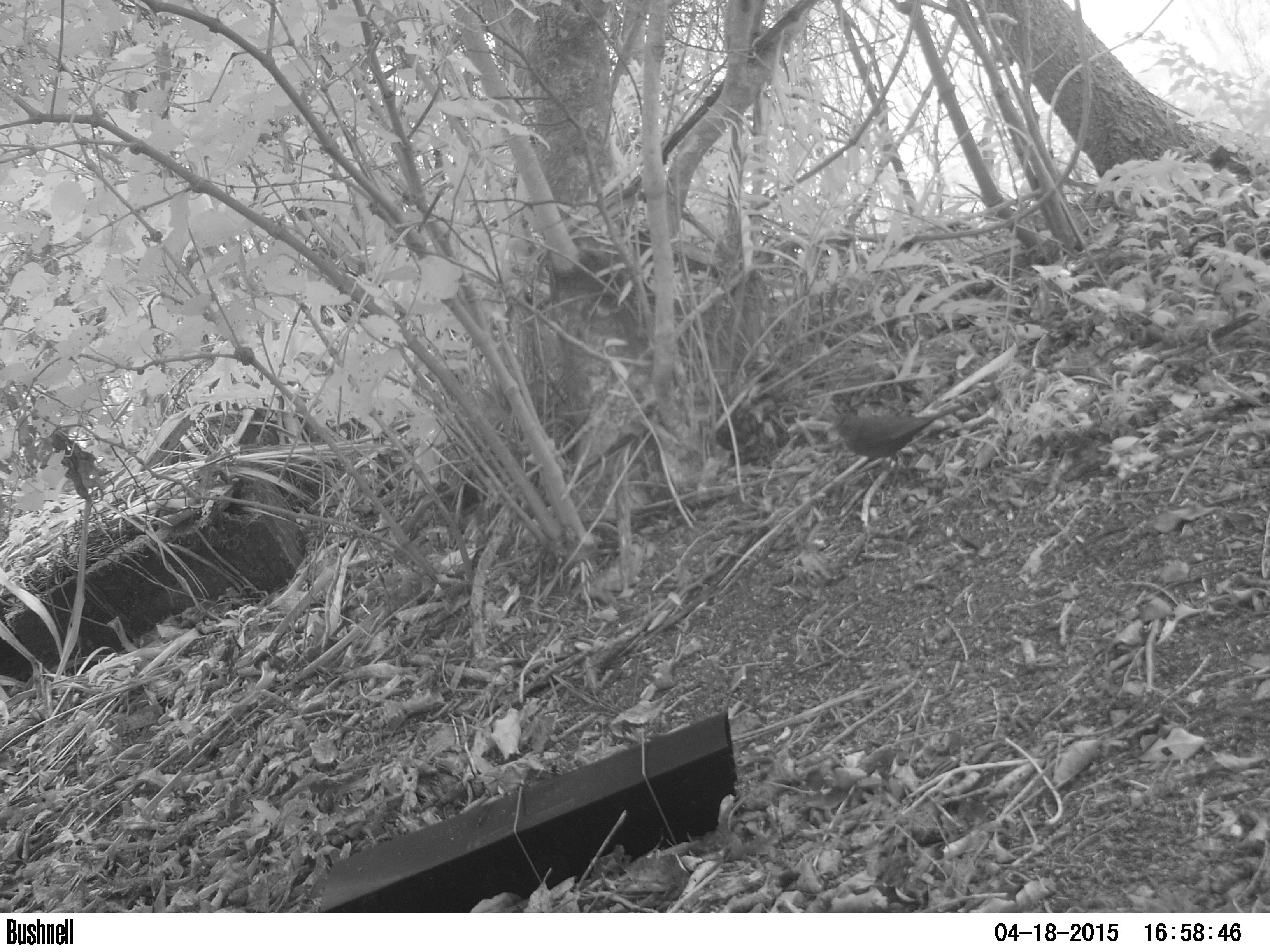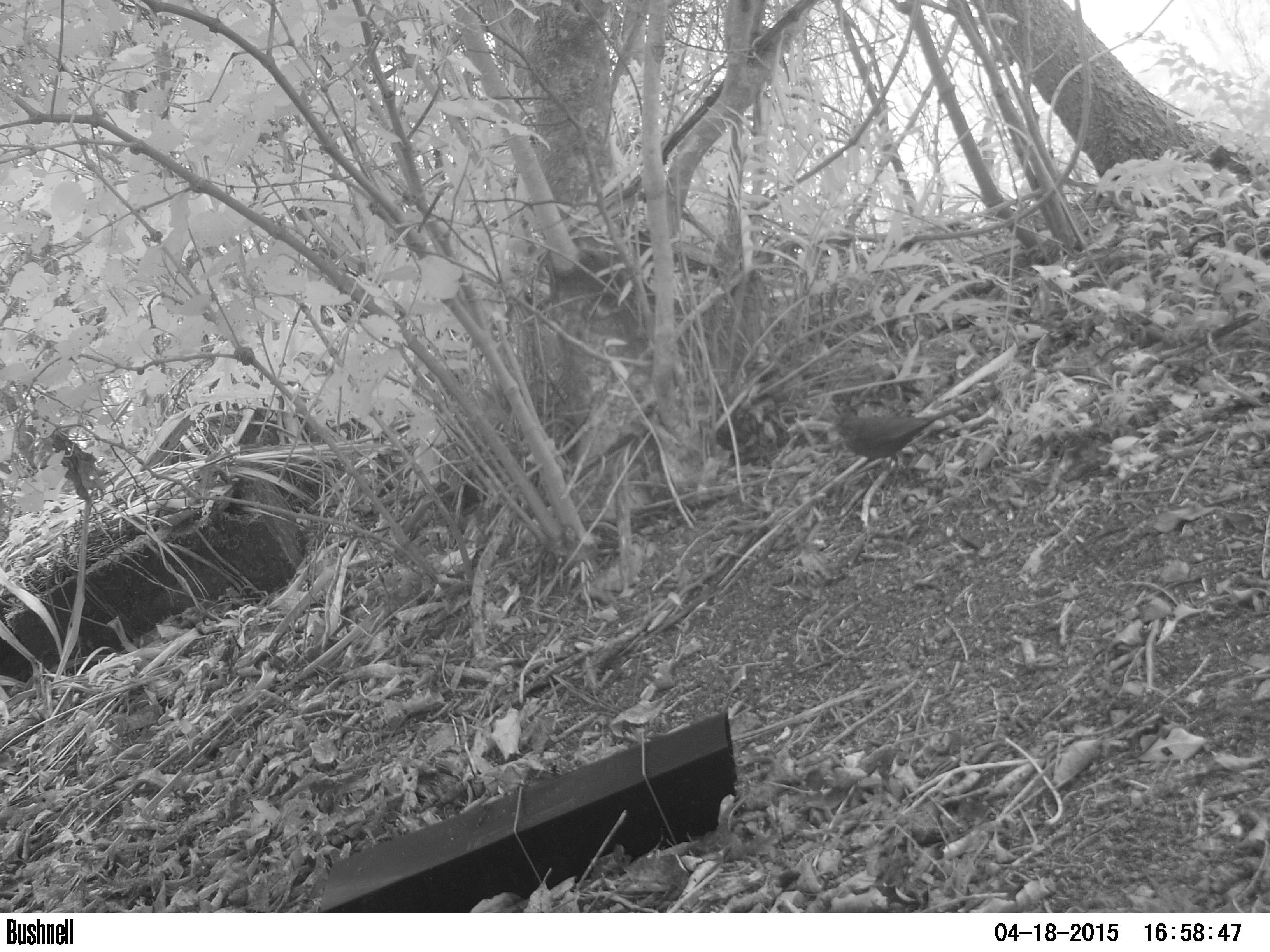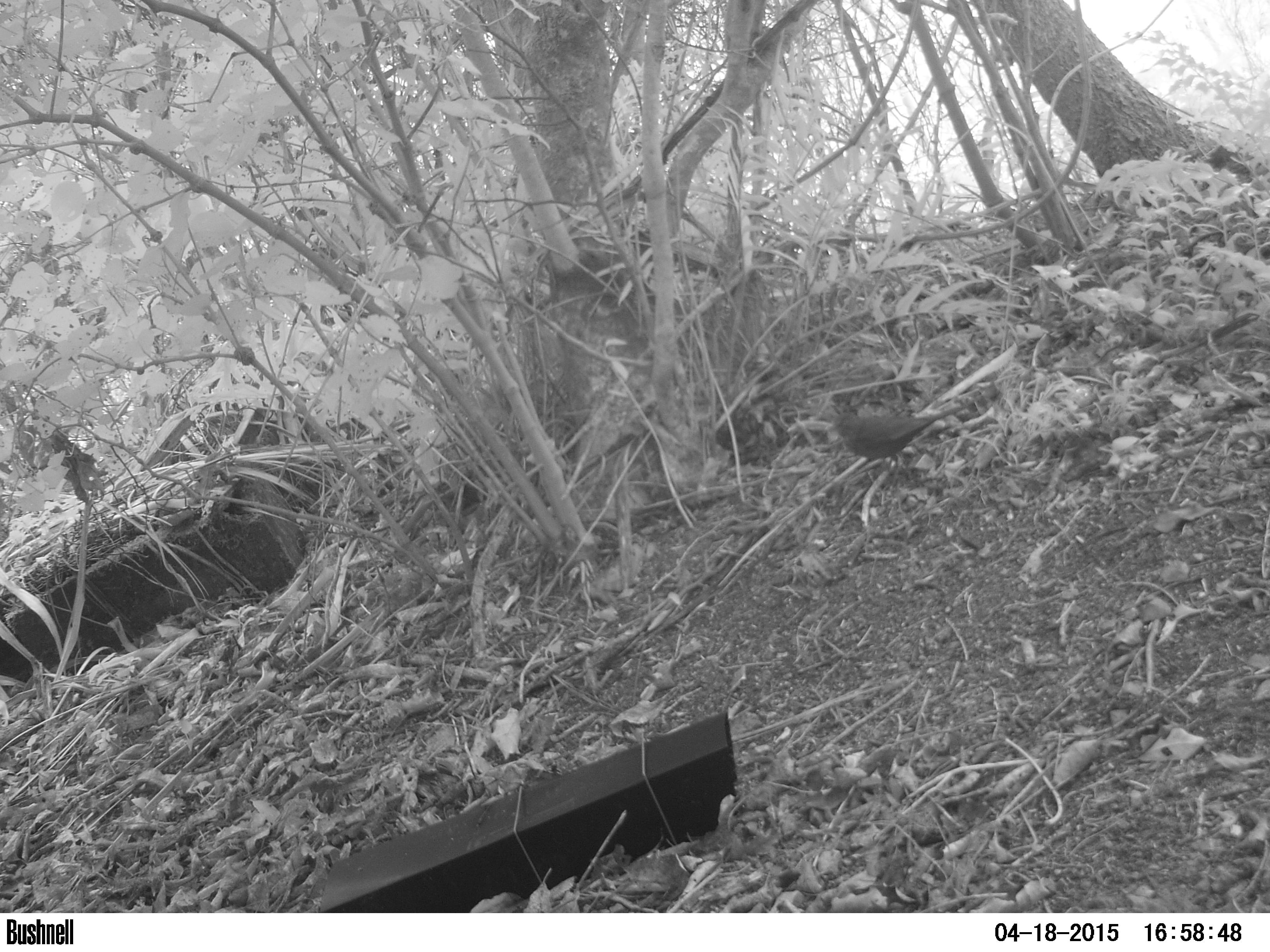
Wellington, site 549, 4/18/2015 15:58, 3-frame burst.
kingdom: Animalia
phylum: Chordata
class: Aves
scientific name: Aves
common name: bird